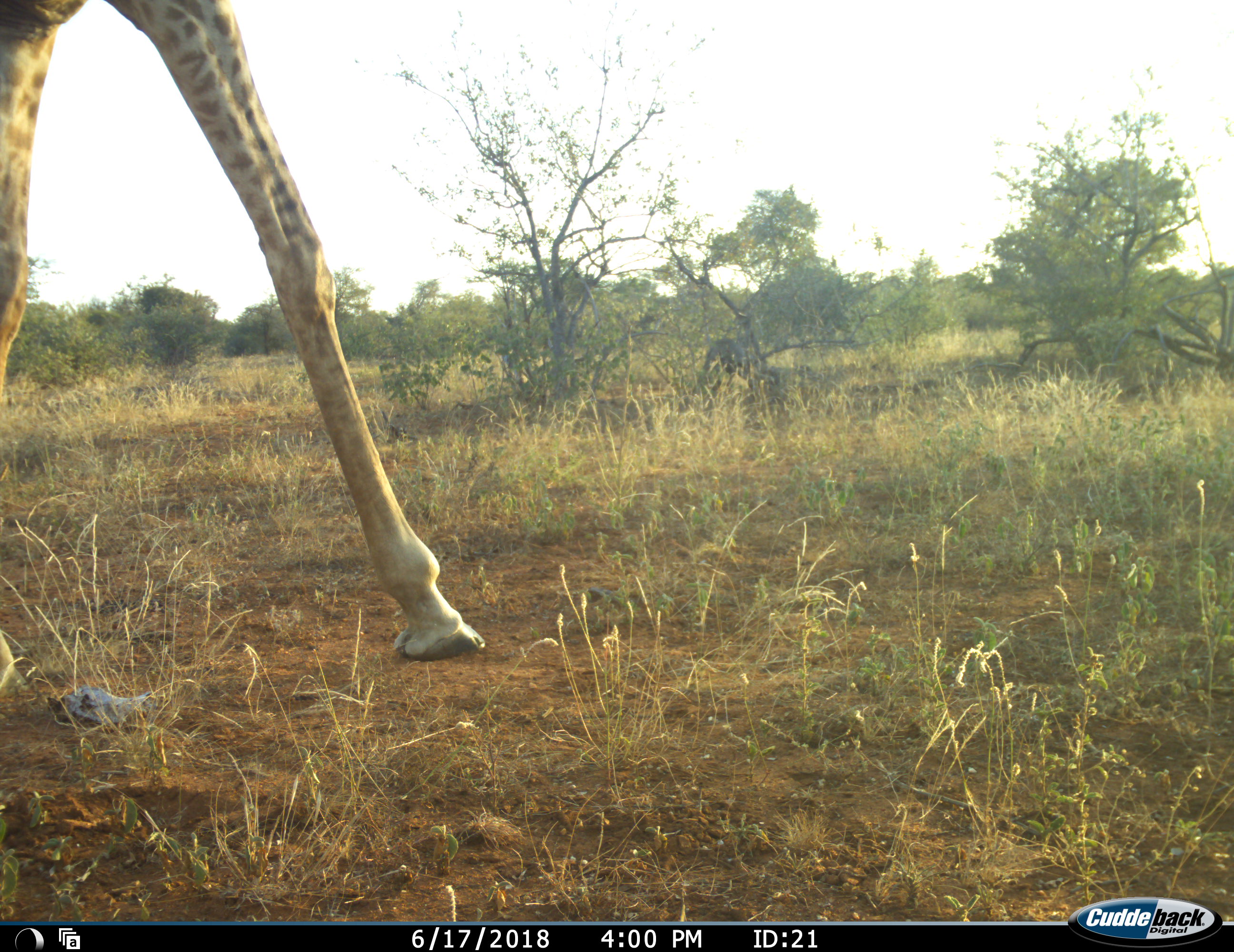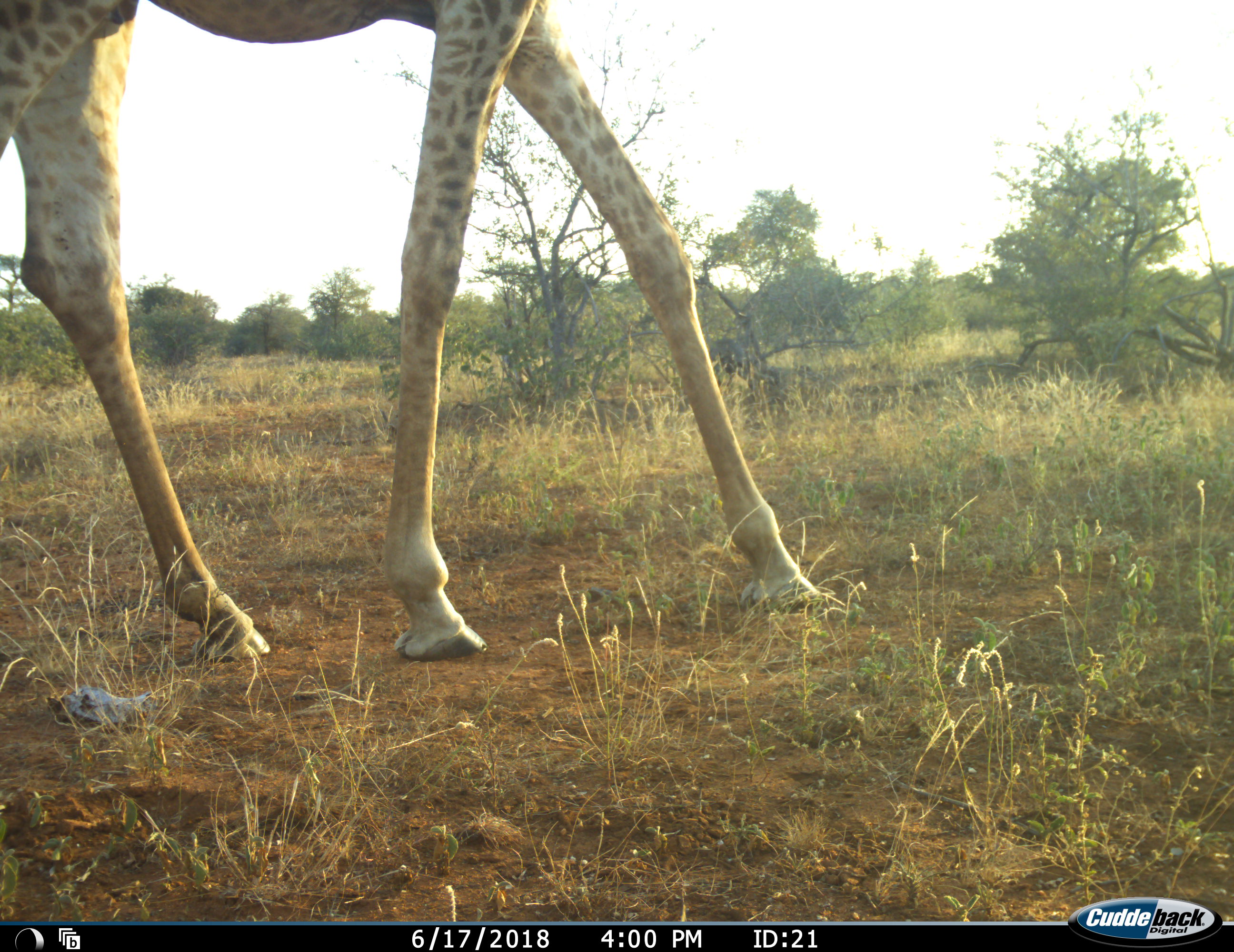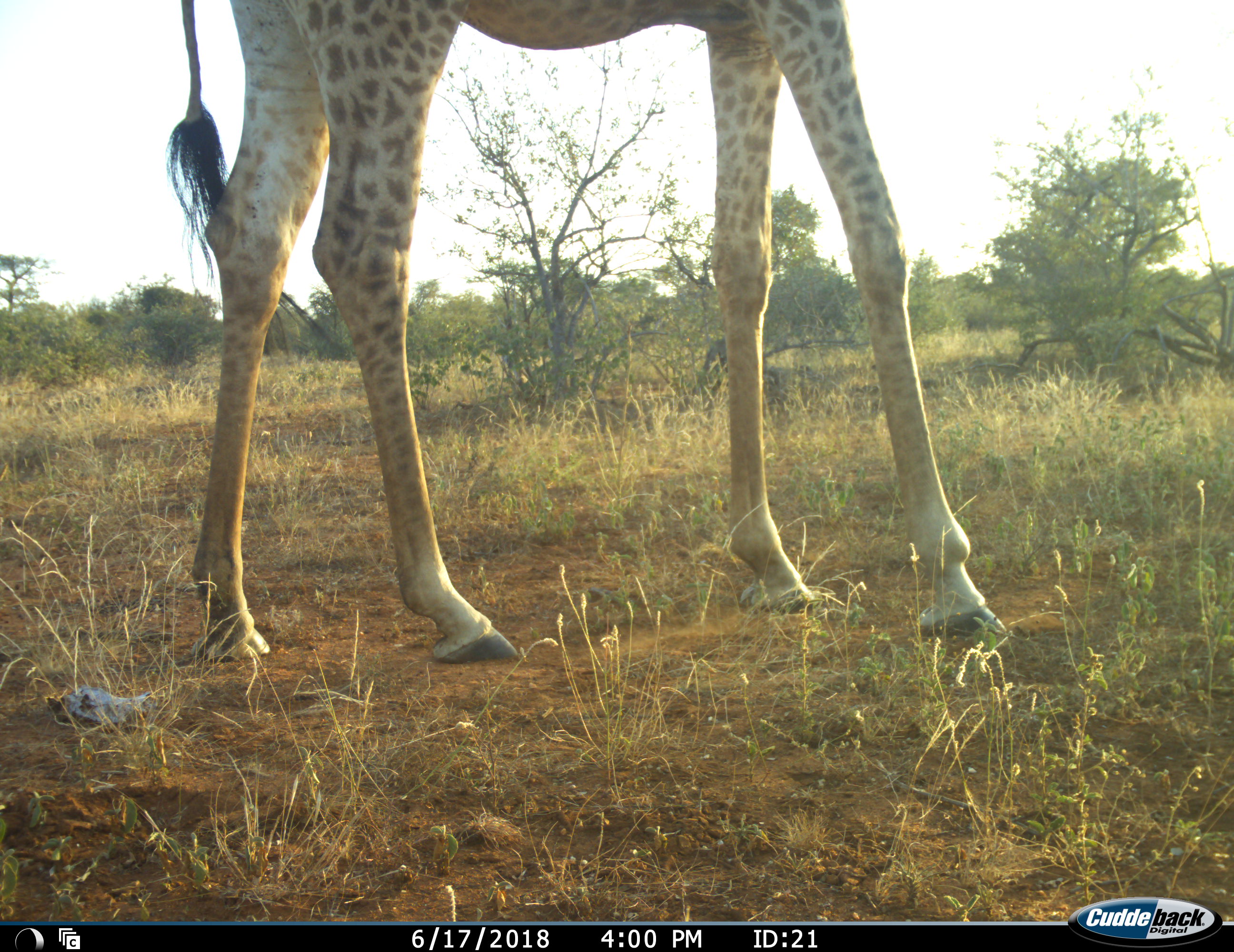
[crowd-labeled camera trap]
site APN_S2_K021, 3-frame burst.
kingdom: Animalia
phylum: Chordata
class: Mammalia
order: Artiodactyla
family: Giraffidae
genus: Giraffa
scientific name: Giraffa camelopardalis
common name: giraffe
Giraffe (Giraffa camelopardalis), count 1. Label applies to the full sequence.